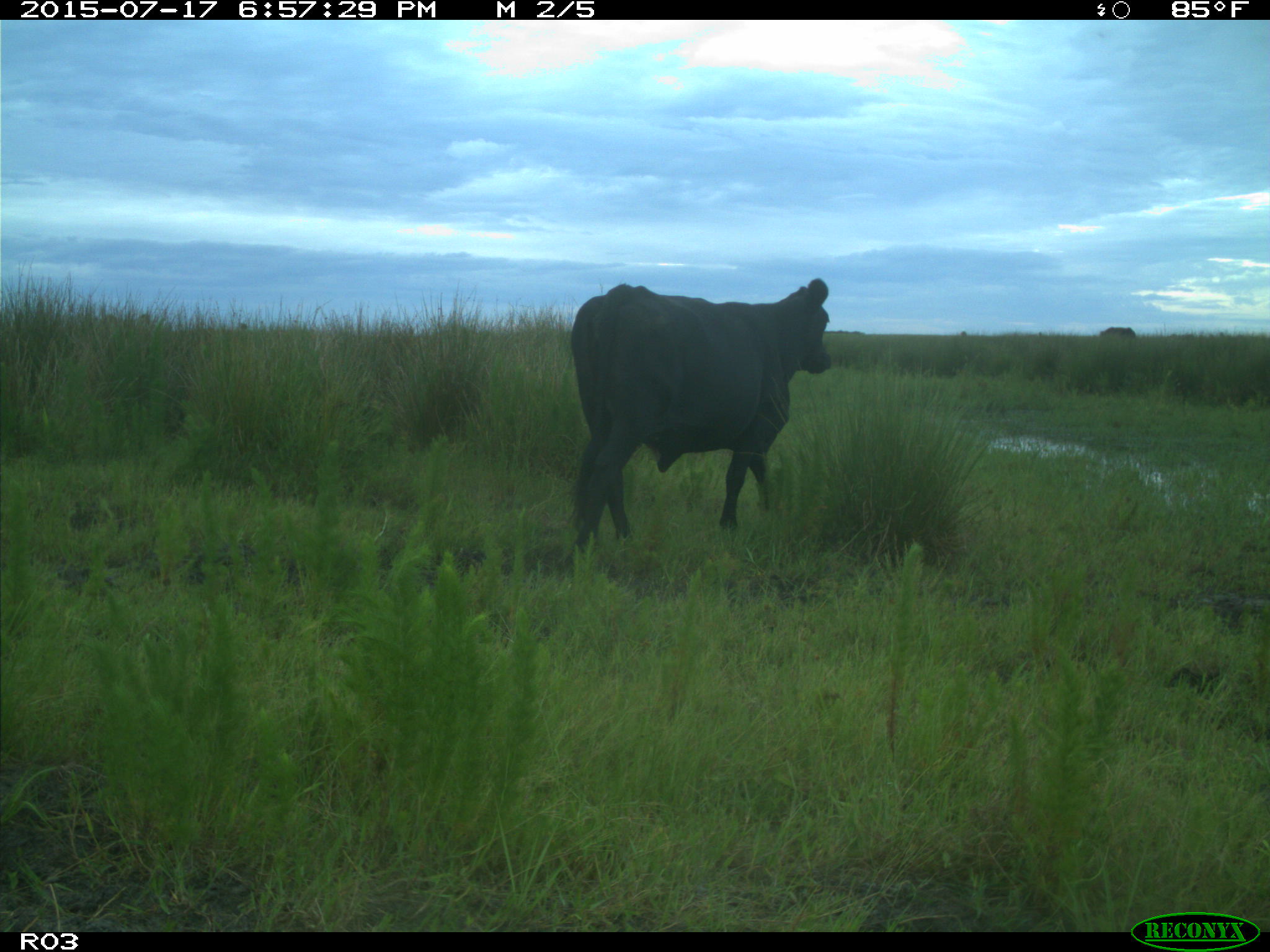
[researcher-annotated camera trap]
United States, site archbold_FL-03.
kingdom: Animalia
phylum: Chordata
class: Mammalia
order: Artiodactyla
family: Bovidae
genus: Bos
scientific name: Bos taurus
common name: domestic cow